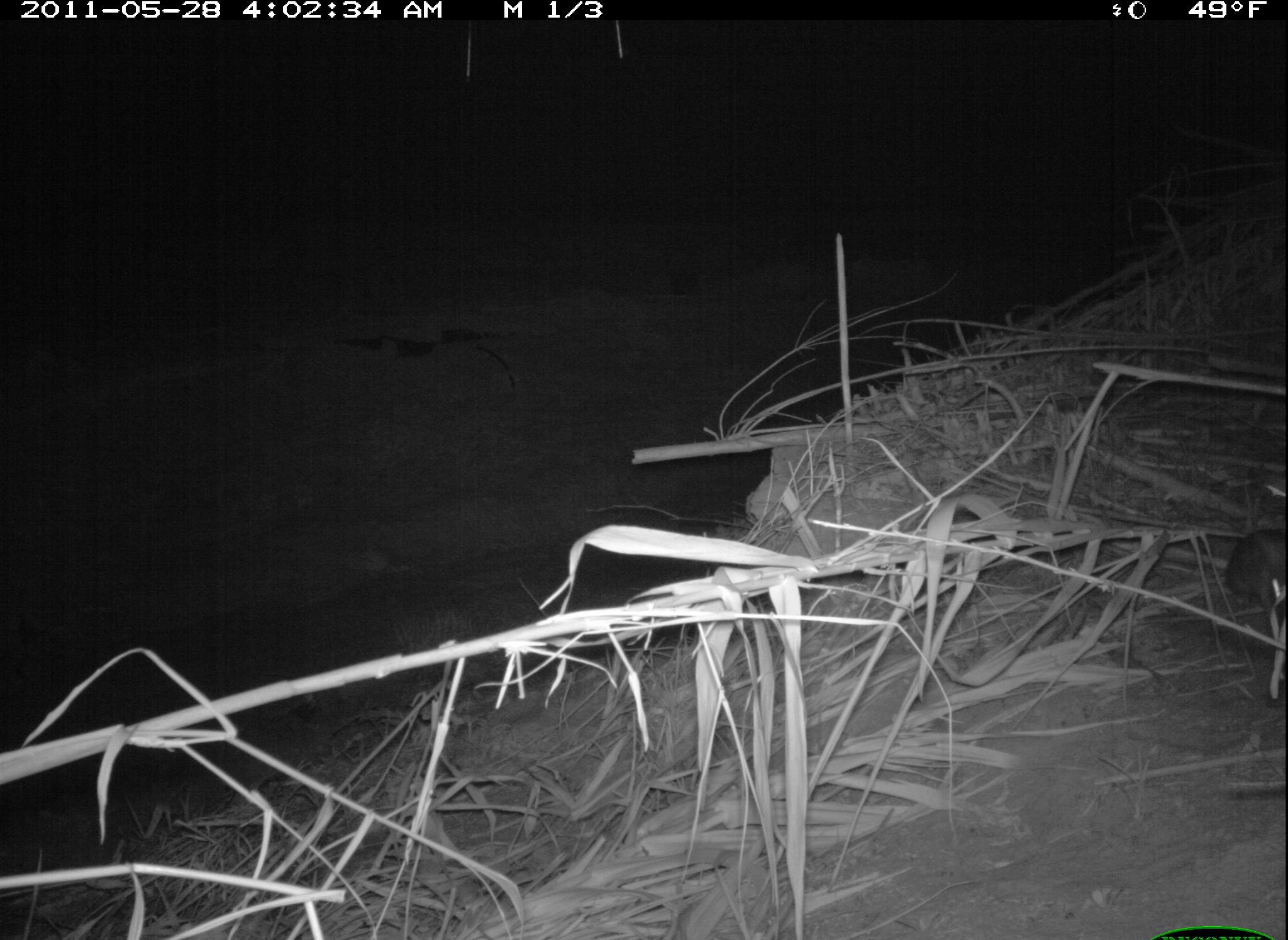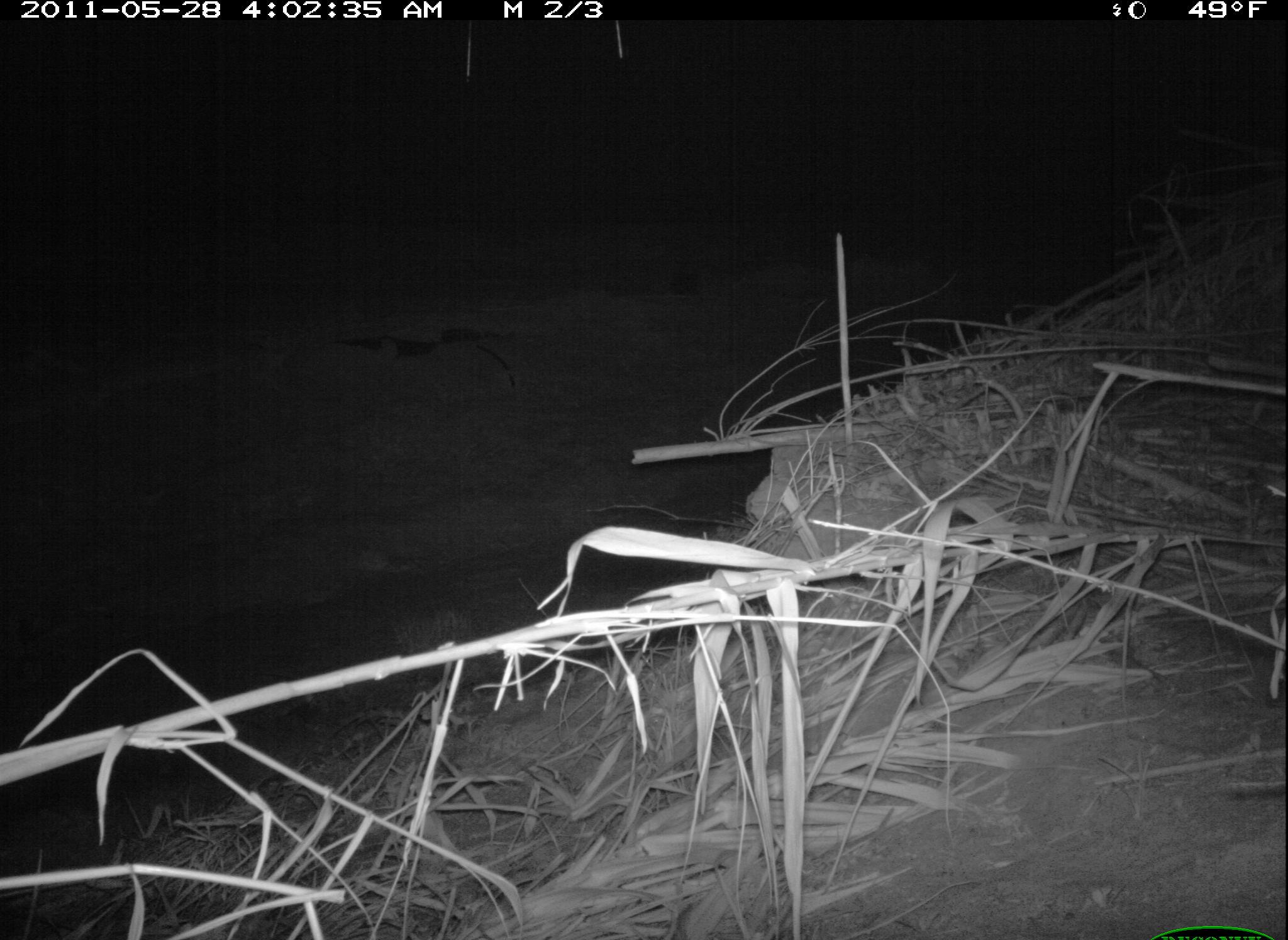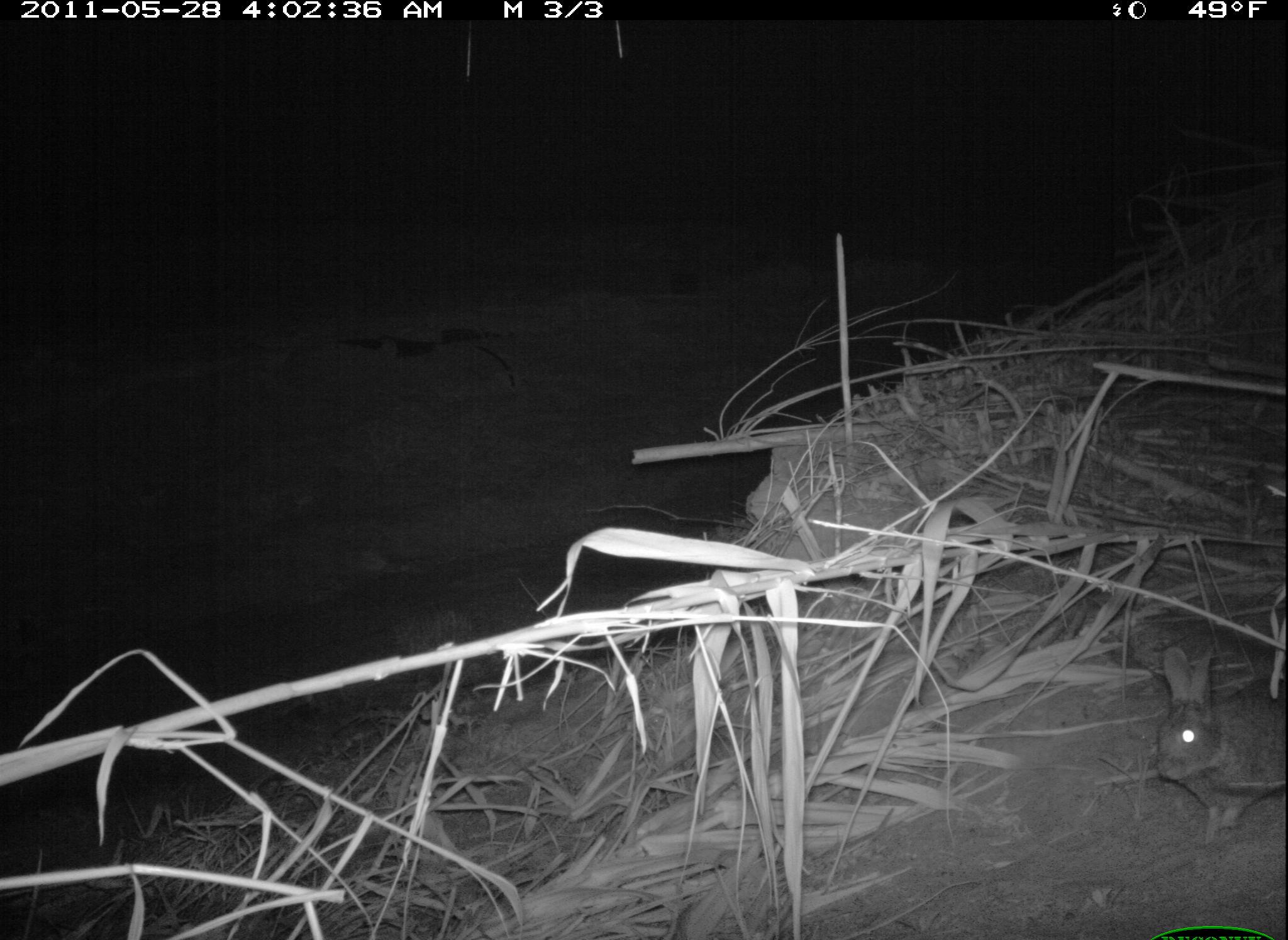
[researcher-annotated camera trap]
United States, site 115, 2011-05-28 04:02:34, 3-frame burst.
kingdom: Animalia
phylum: Chordata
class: Mammalia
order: Lagomorpha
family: Leporidae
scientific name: Leporidae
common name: rabbits and hares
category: rabbit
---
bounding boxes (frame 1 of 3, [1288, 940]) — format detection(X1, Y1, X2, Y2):
rabbit: detection(1214, 475, 1285, 631)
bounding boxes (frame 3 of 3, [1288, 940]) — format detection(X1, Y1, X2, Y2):
rabbit: detection(1140, 639, 1286, 834)